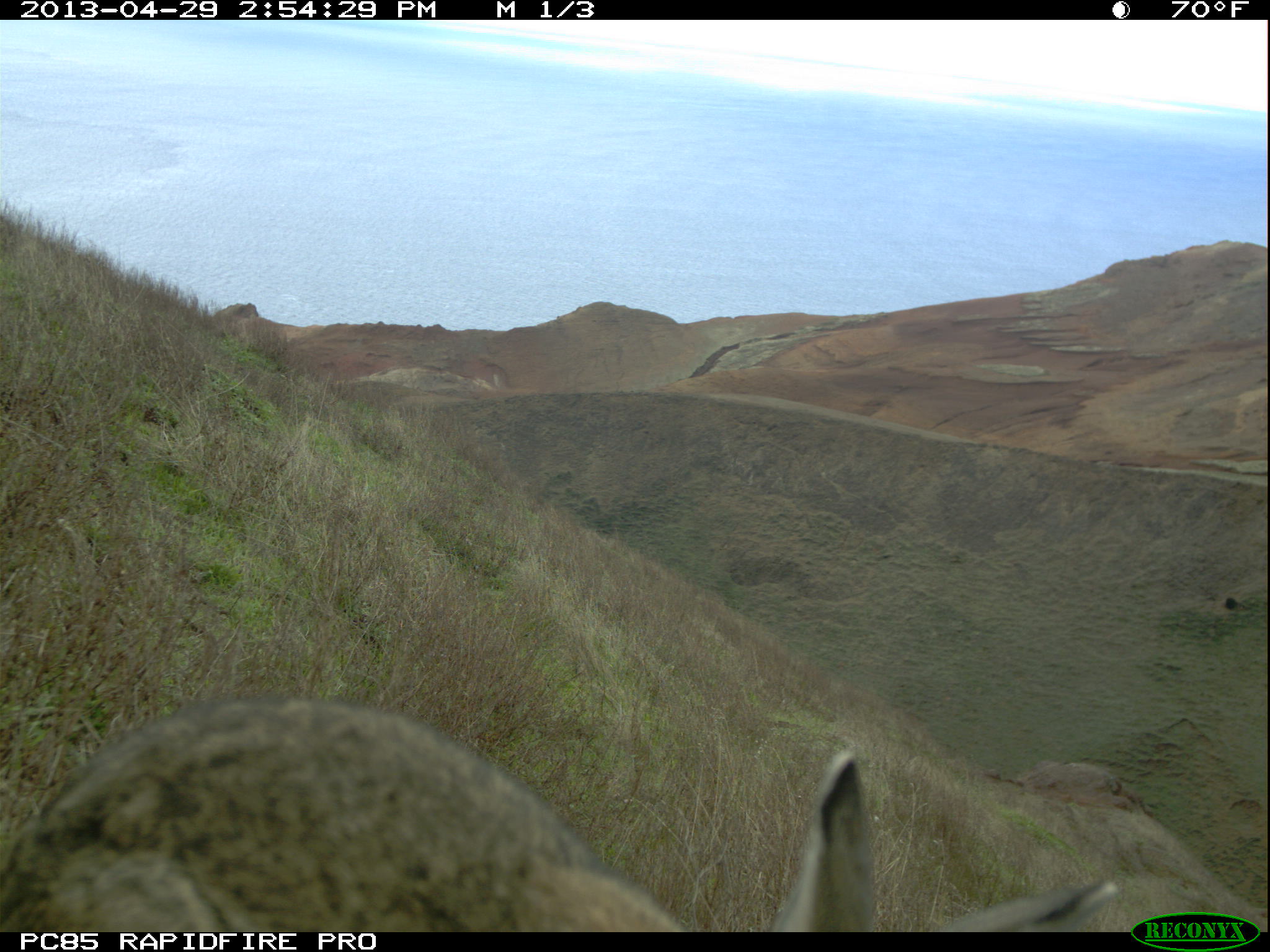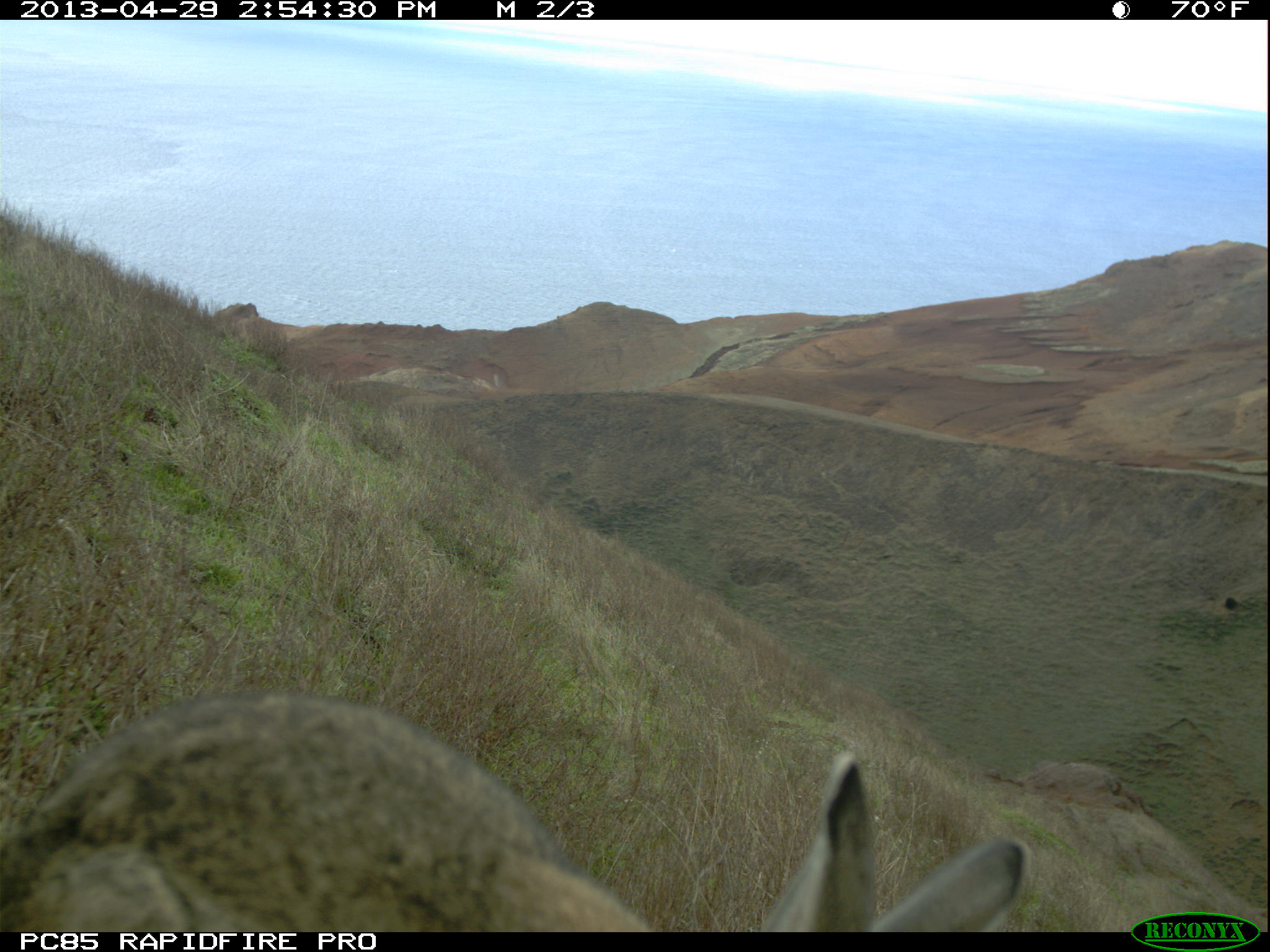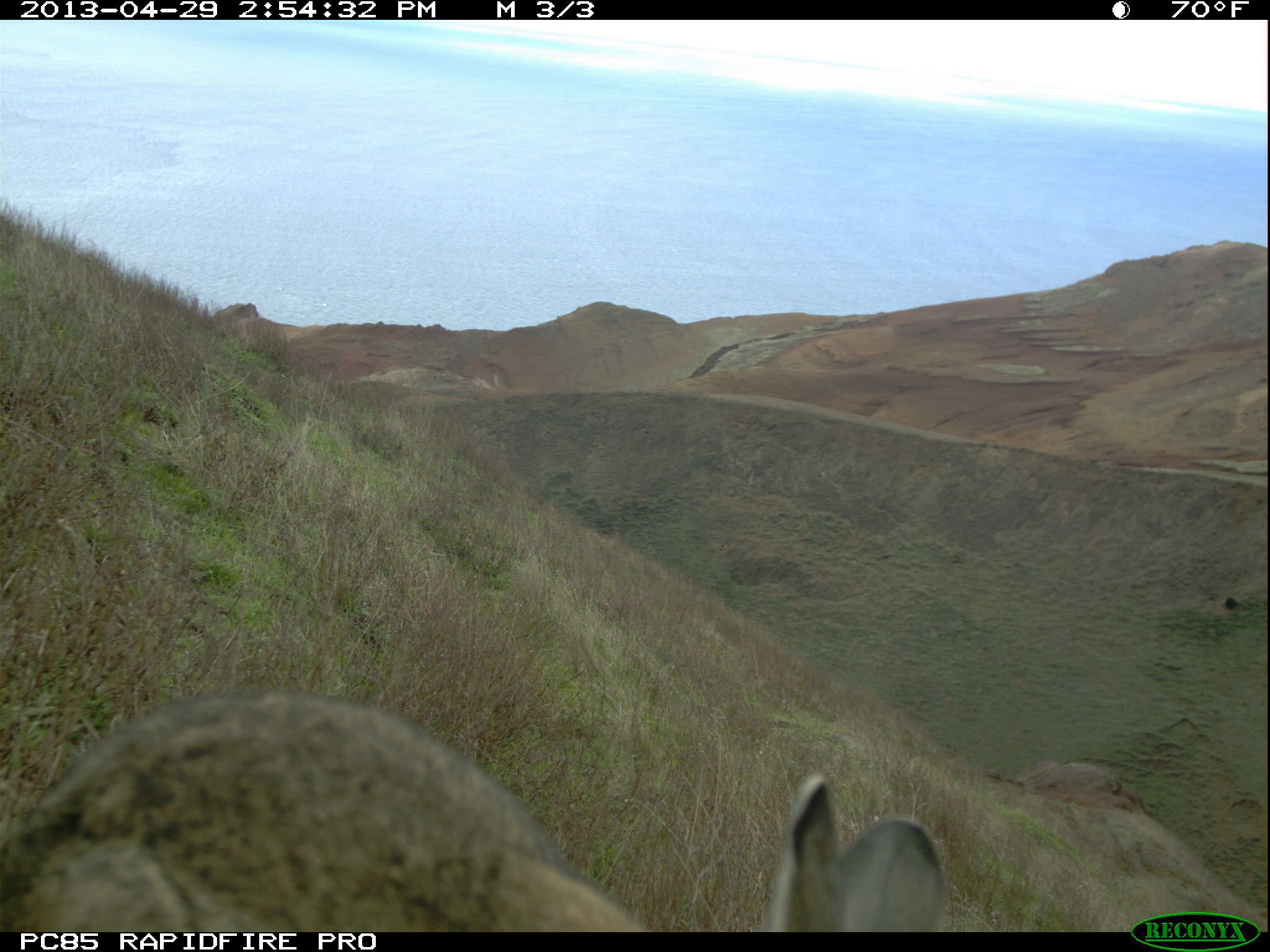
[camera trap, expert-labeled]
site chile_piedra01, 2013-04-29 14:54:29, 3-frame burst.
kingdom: Animalia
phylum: Chordata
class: Mammalia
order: Lagomorpha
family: Leporidae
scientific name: Leporidae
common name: rabbits and hares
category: rabbit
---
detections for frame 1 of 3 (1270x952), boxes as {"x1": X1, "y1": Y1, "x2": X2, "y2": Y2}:
rabbit: {"x1": 3, "y1": 693, "x2": 1155, "y2": 934}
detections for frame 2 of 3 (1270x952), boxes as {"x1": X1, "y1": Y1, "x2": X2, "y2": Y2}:
rabbit: {"x1": 15, "y1": 689, "x2": 1044, "y2": 935}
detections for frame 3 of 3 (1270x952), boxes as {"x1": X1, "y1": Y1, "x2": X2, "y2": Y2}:
rabbit: {"x1": 0, "y1": 687, "x2": 972, "y2": 935}